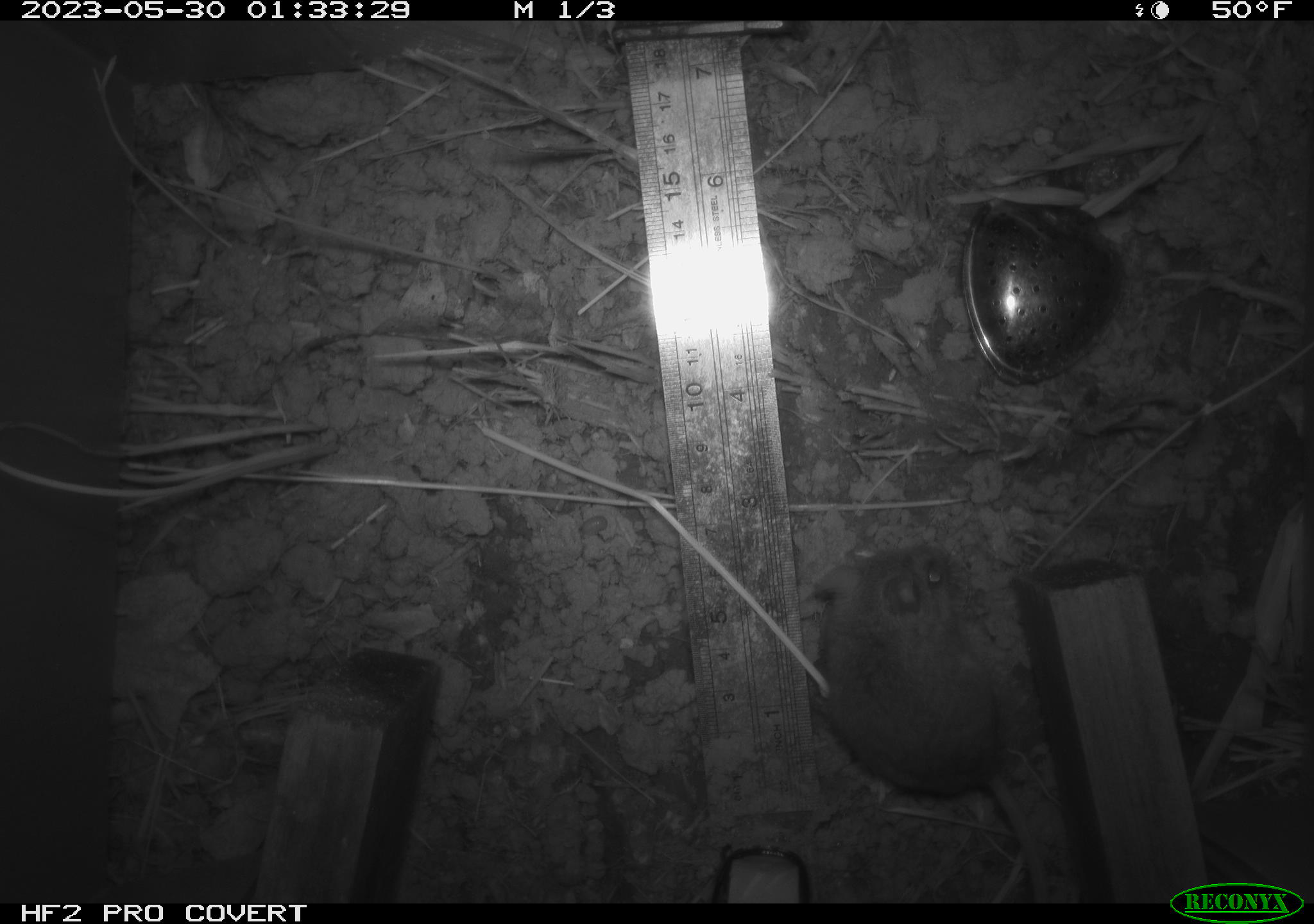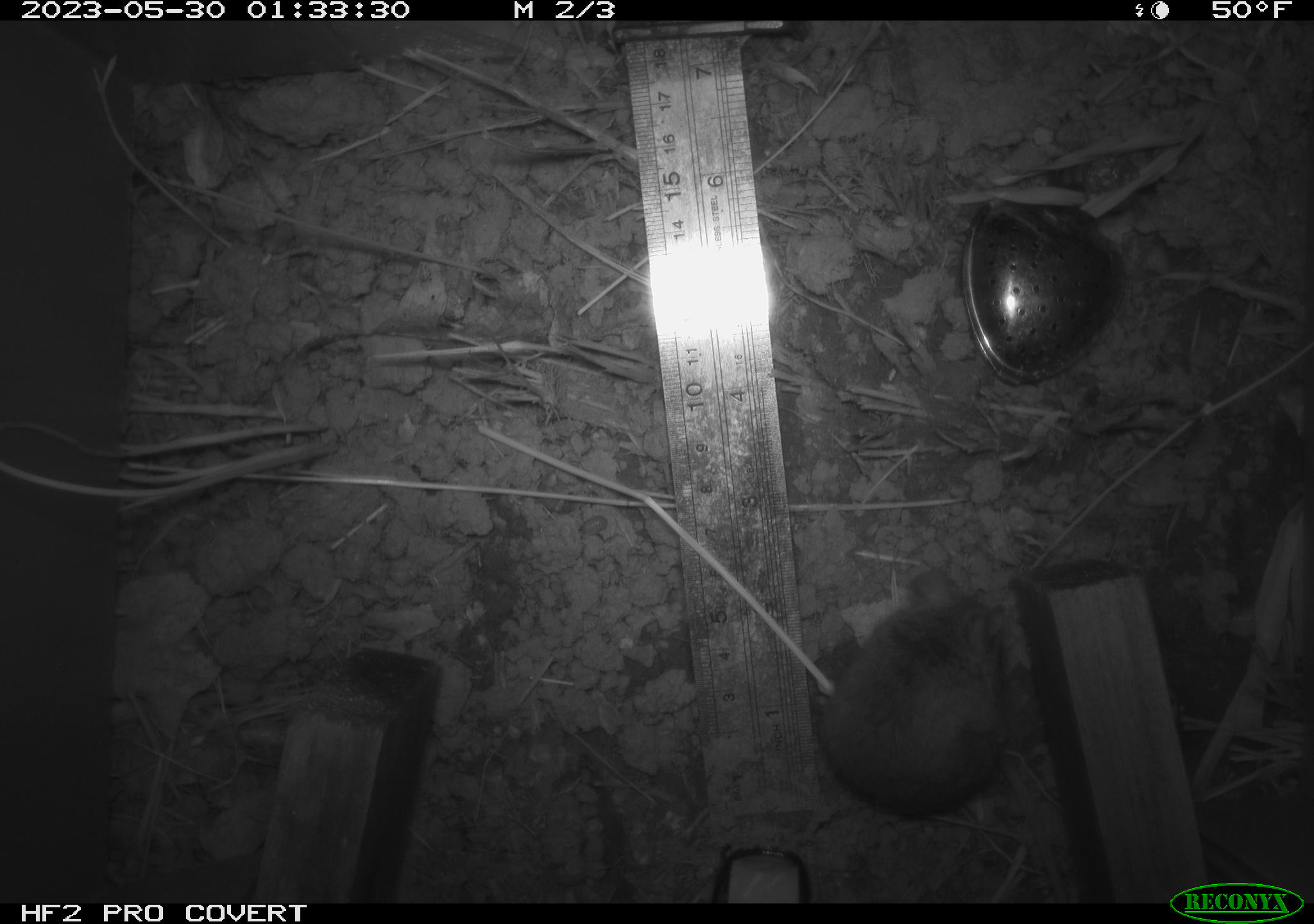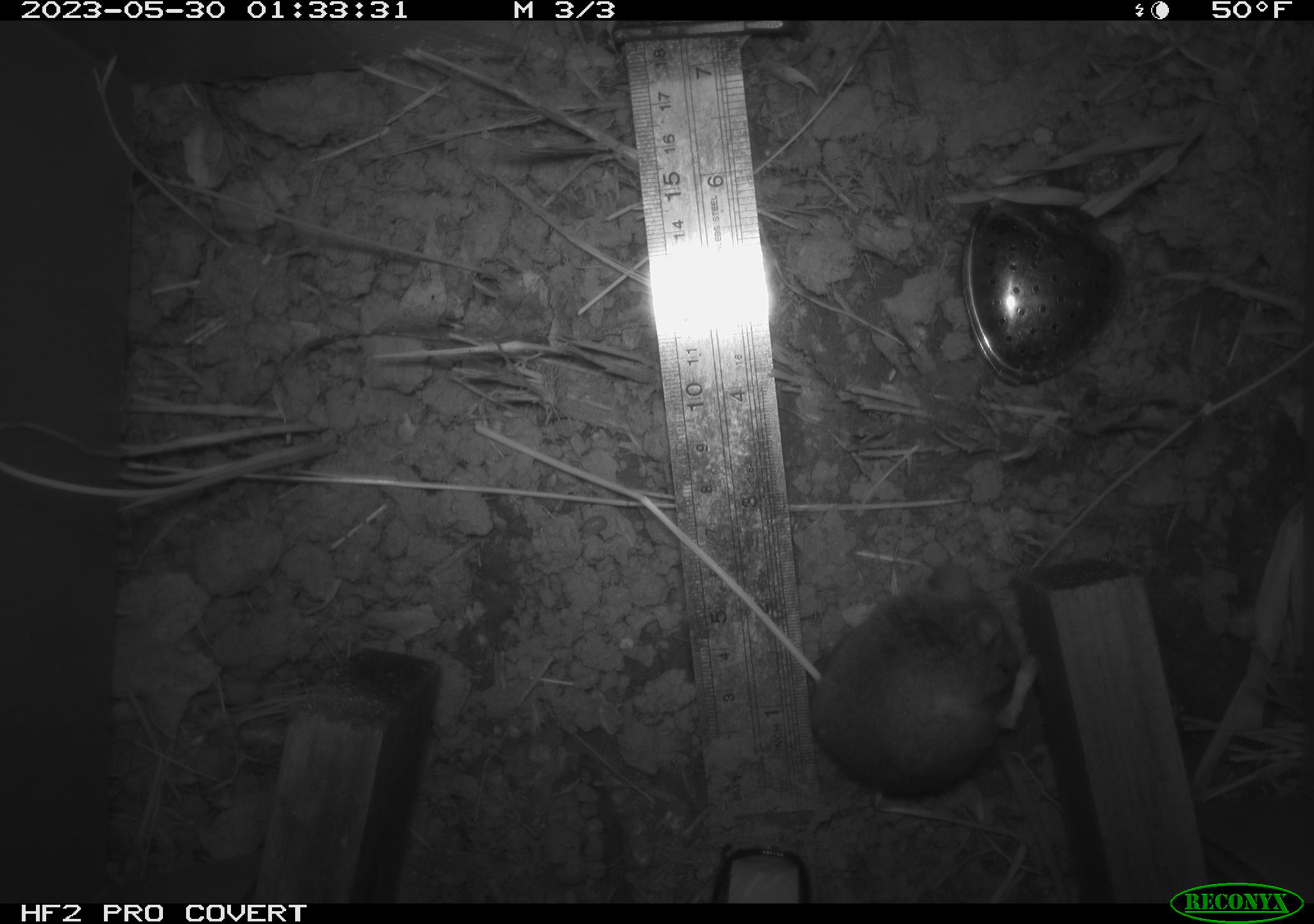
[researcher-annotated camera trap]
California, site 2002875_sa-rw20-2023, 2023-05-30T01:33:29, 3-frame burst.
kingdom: Animalia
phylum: Chordata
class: Mammalia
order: Rodentia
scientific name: Rodentia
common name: mouse species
Mouse species (Rodentia).